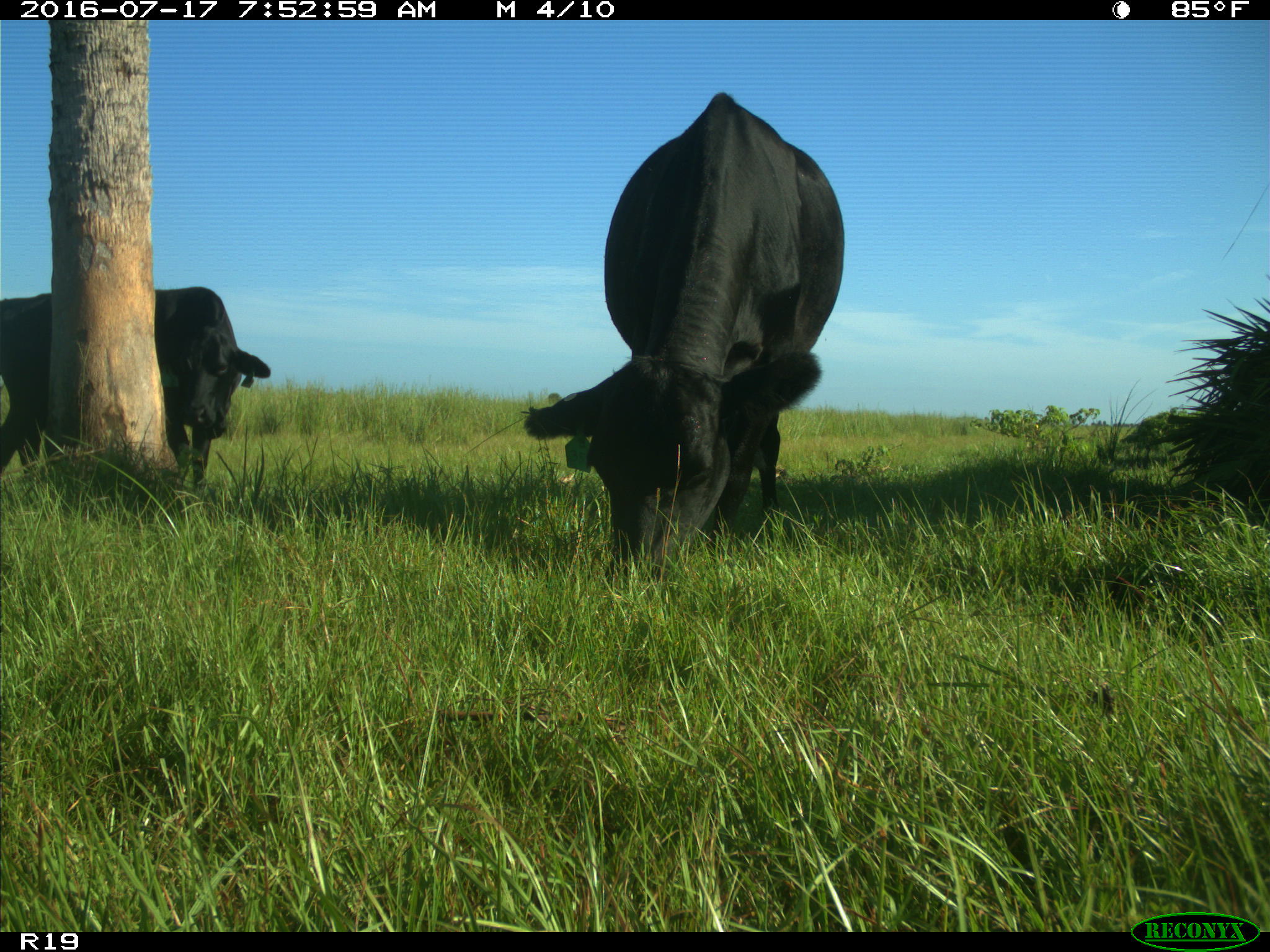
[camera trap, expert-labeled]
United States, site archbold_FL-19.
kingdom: Animalia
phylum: Chordata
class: Mammalia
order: Artiodactyla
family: Bovidae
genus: Bos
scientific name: Bos taurus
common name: domestic cow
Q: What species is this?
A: Bos taurus (domestic cow).